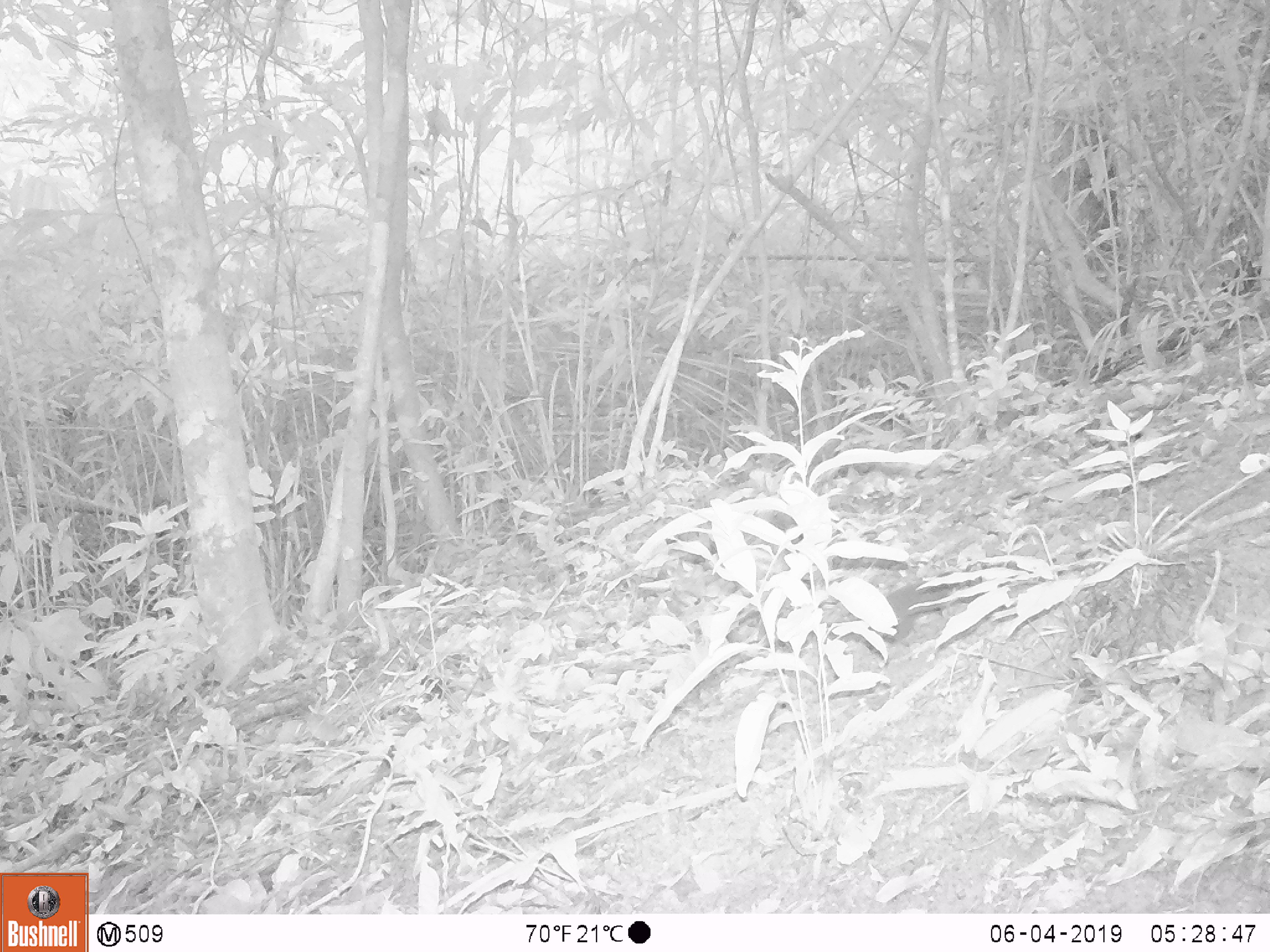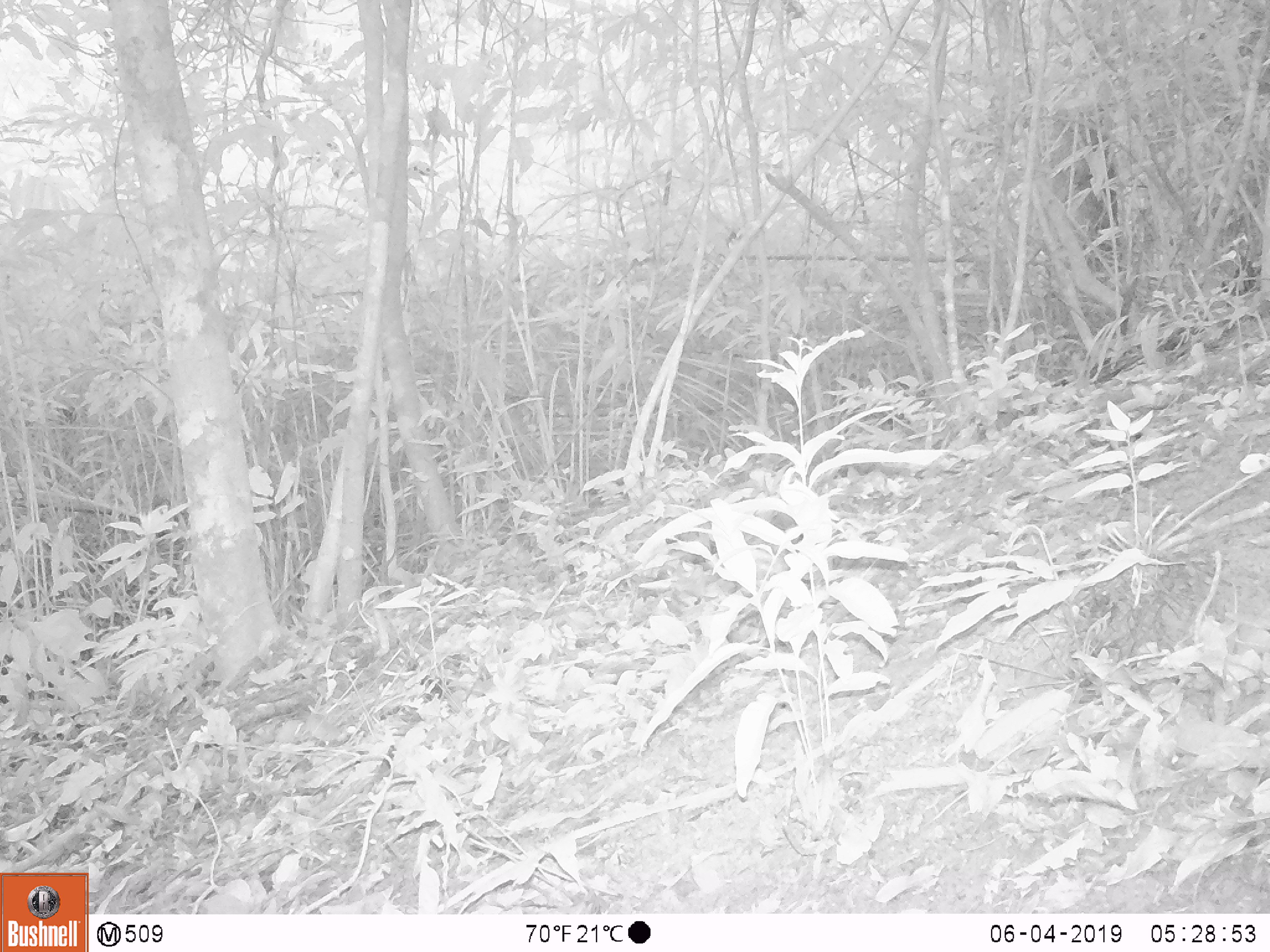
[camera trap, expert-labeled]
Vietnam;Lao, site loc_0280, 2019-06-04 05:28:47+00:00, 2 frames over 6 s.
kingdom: Animalia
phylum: Chordata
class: Mammalia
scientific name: Mammalia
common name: mammal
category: unidentified small mammal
Unidentified small mammal (mammal) (Mammalia). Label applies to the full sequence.